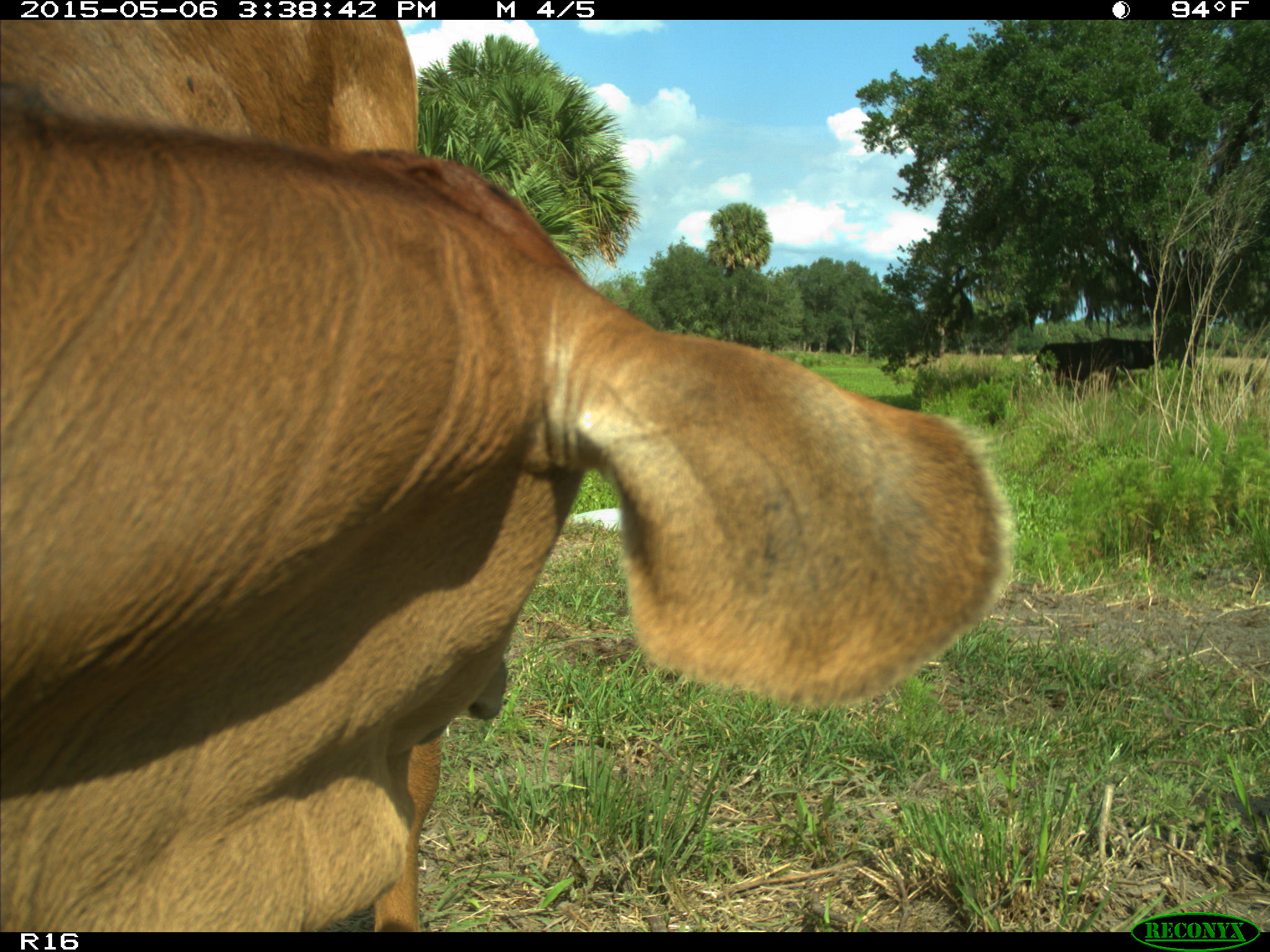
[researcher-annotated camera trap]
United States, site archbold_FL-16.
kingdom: Animalia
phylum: Chordata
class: Mammalia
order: Artiodactyla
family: Bovidae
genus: Bos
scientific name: Bos taurus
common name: domestic cow